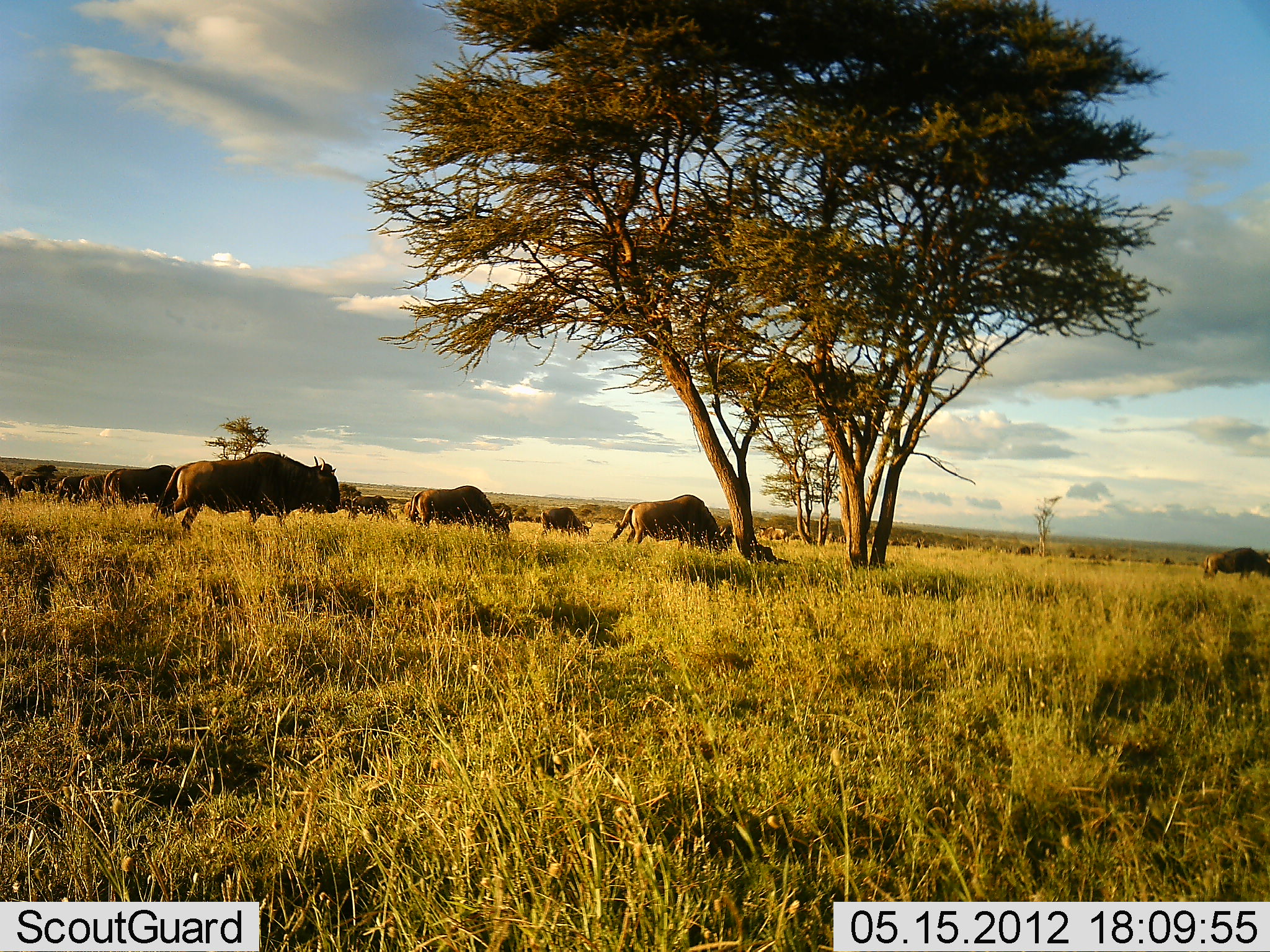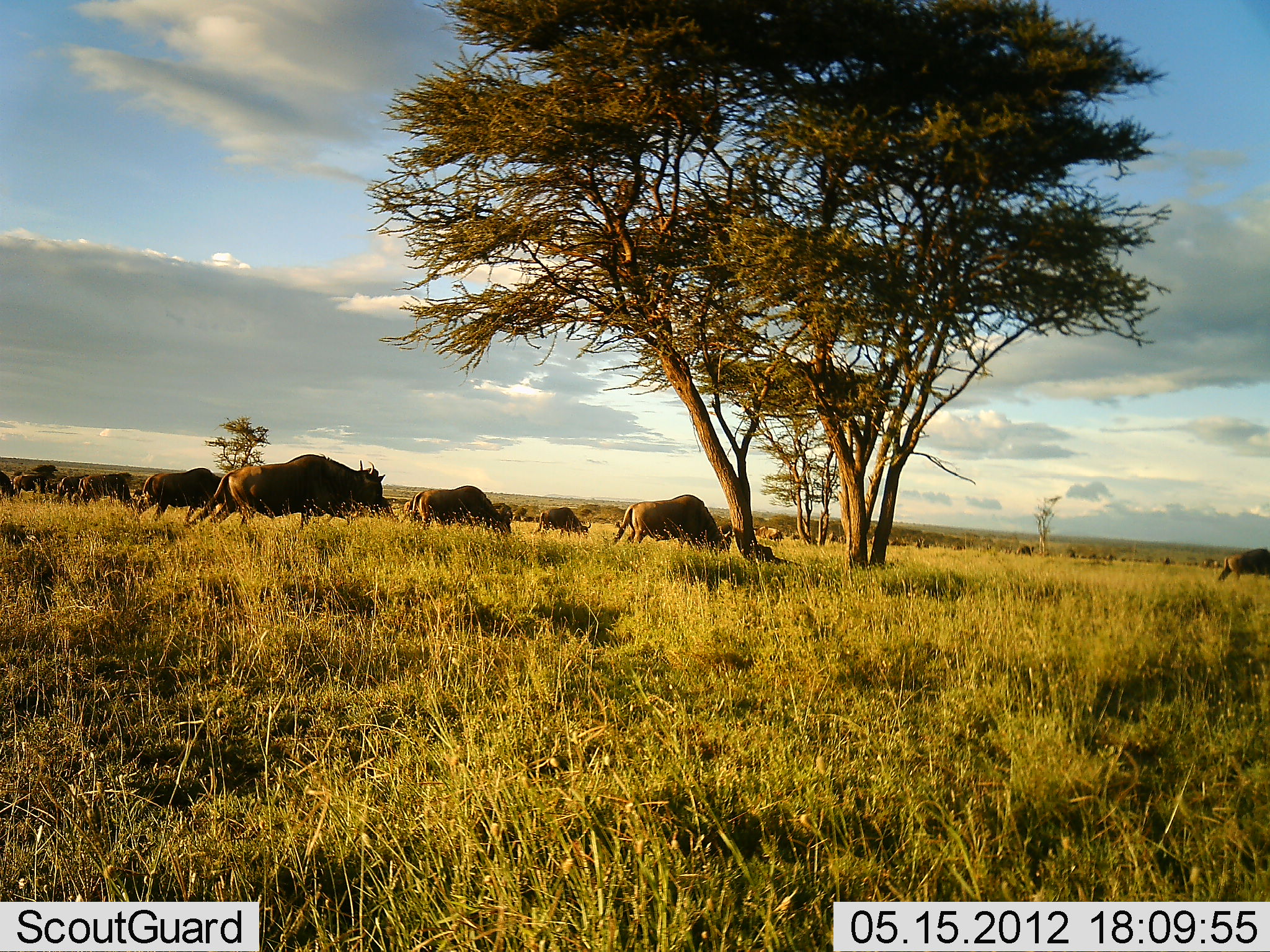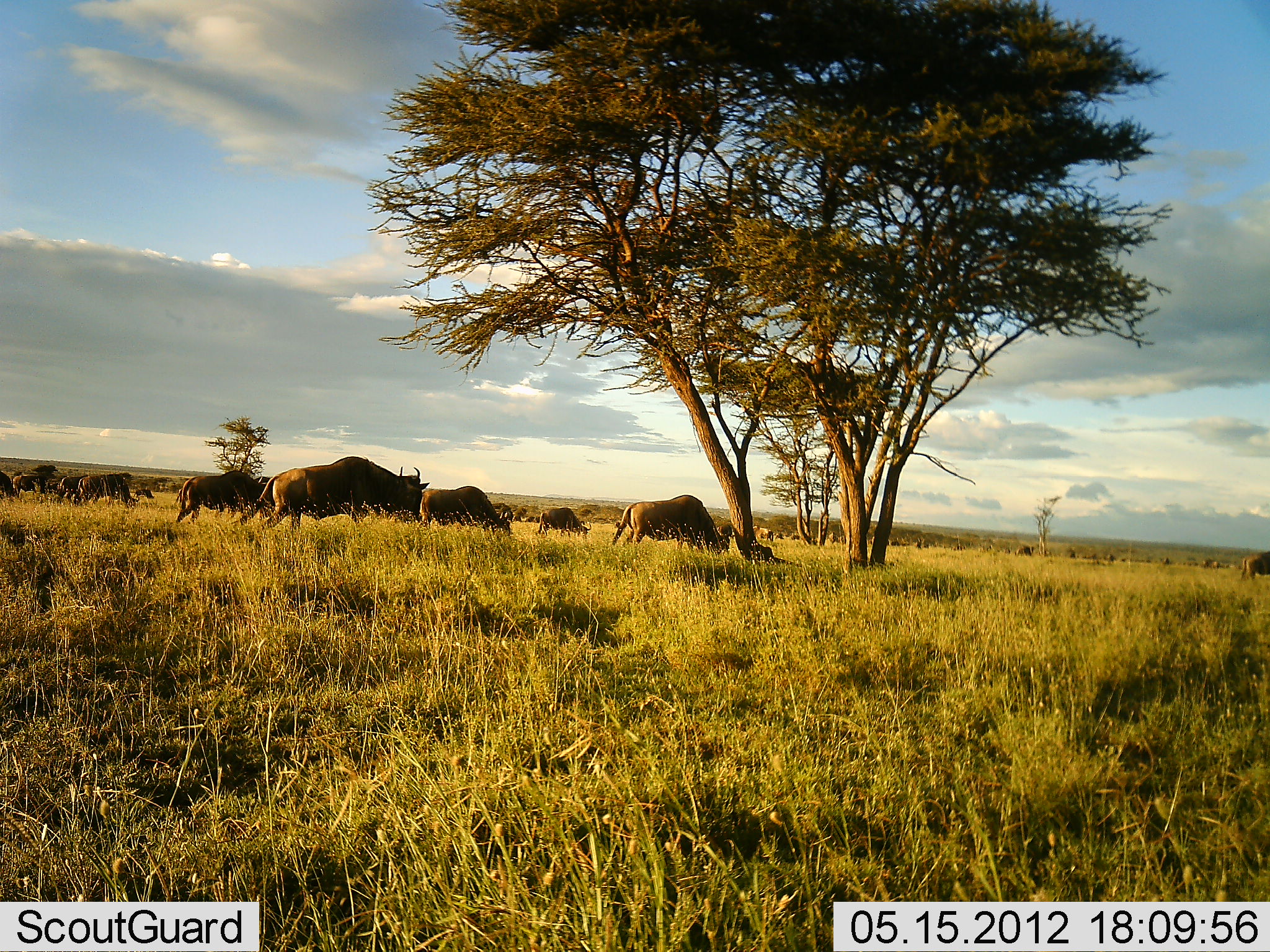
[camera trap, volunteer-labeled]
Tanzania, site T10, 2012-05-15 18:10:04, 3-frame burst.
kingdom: Animalia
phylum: Chordata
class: Mammalia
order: Artiodactyla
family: Bovidae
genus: Connochaetes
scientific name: Connochaetes taurinus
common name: blue wildebeest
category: wildebeest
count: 11-50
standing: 40%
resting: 0%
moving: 80%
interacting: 0%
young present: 0%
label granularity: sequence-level